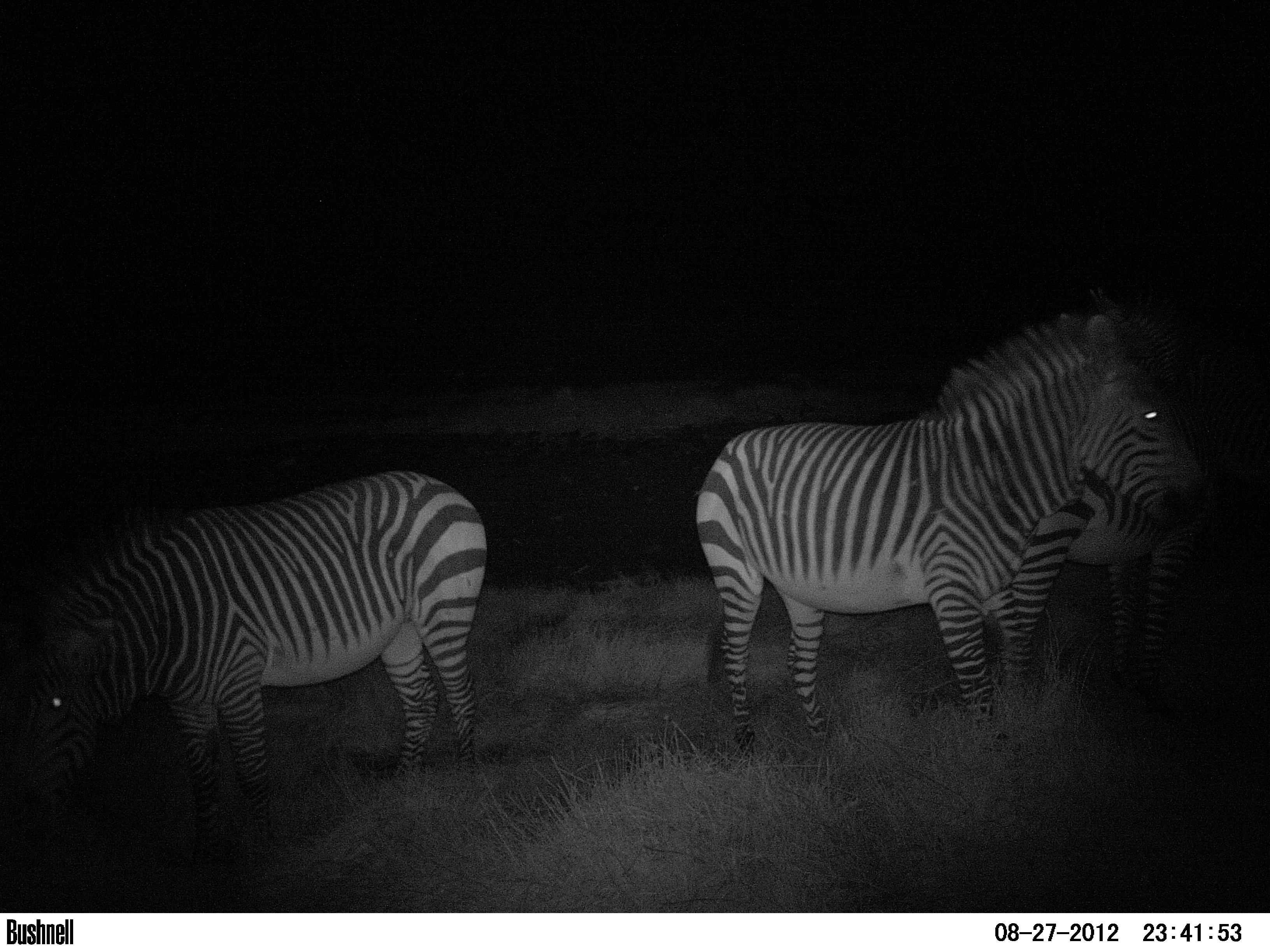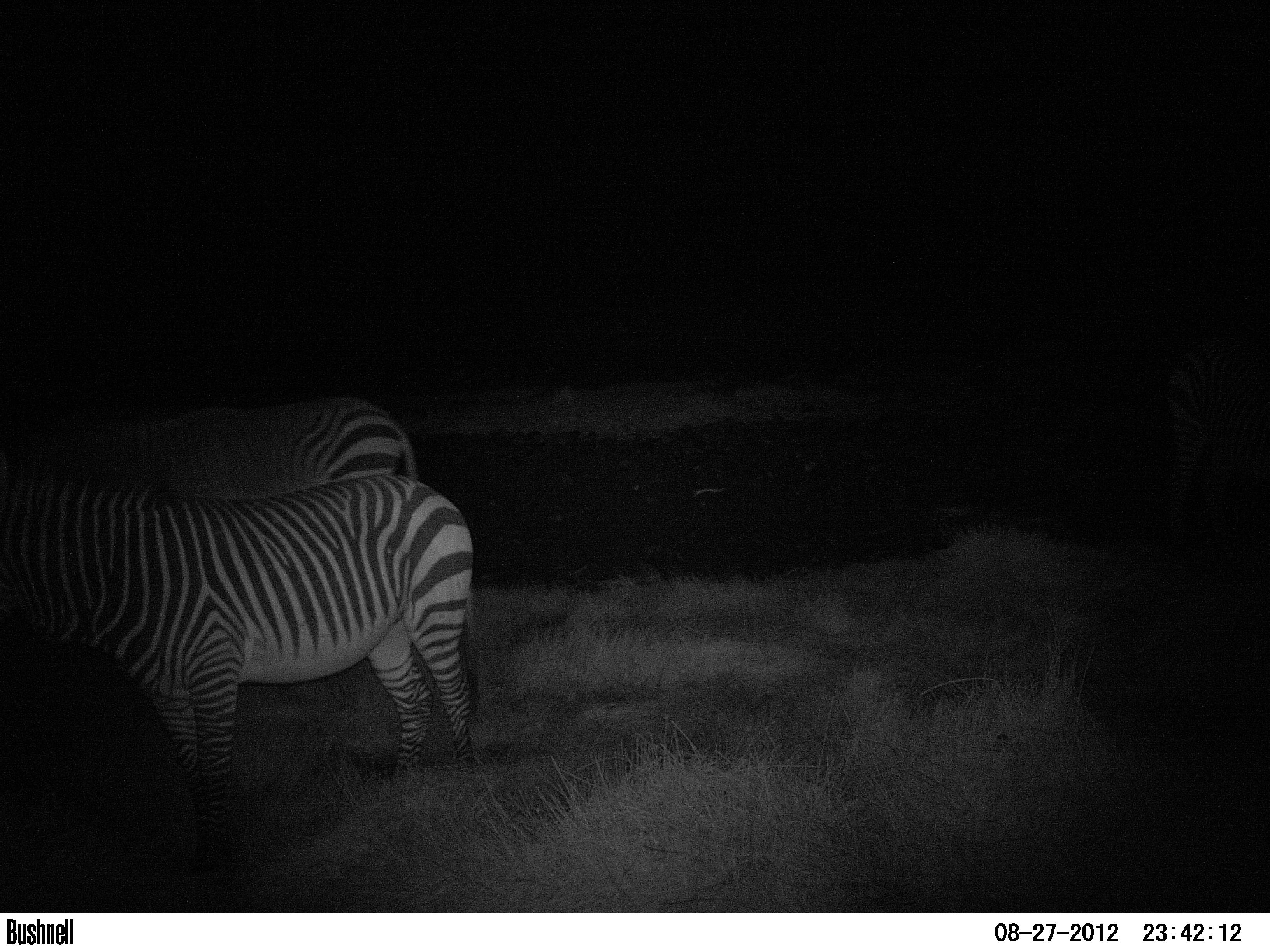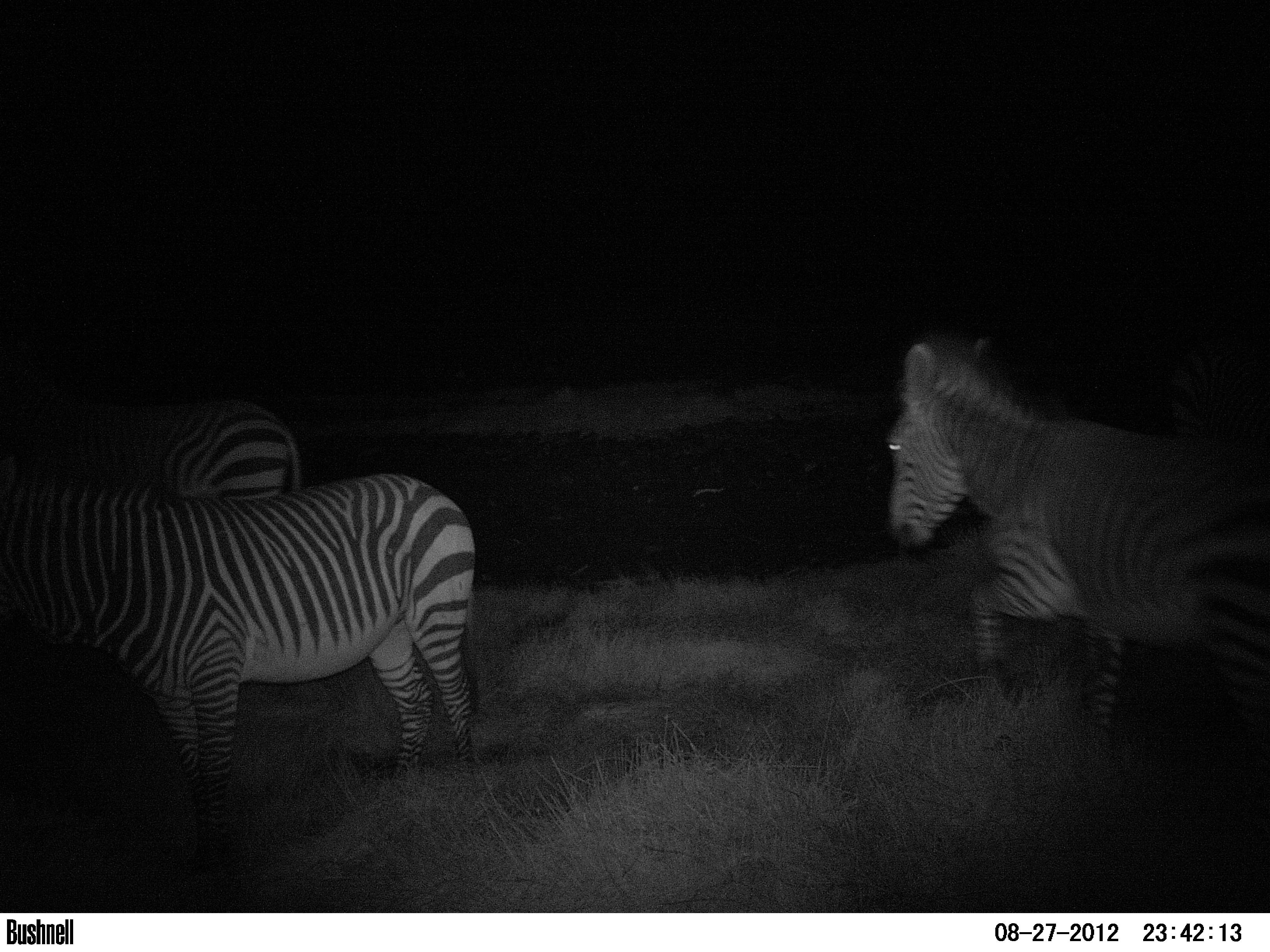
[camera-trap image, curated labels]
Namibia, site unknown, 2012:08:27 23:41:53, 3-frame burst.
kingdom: Animalia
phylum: Chordata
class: Mammalia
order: Perissodactyla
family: Equidae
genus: Equus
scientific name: Equus zebra hartmannae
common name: hartmann's mountain zebra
Equus zebra hartmannae (hartmann's mountain zebra).